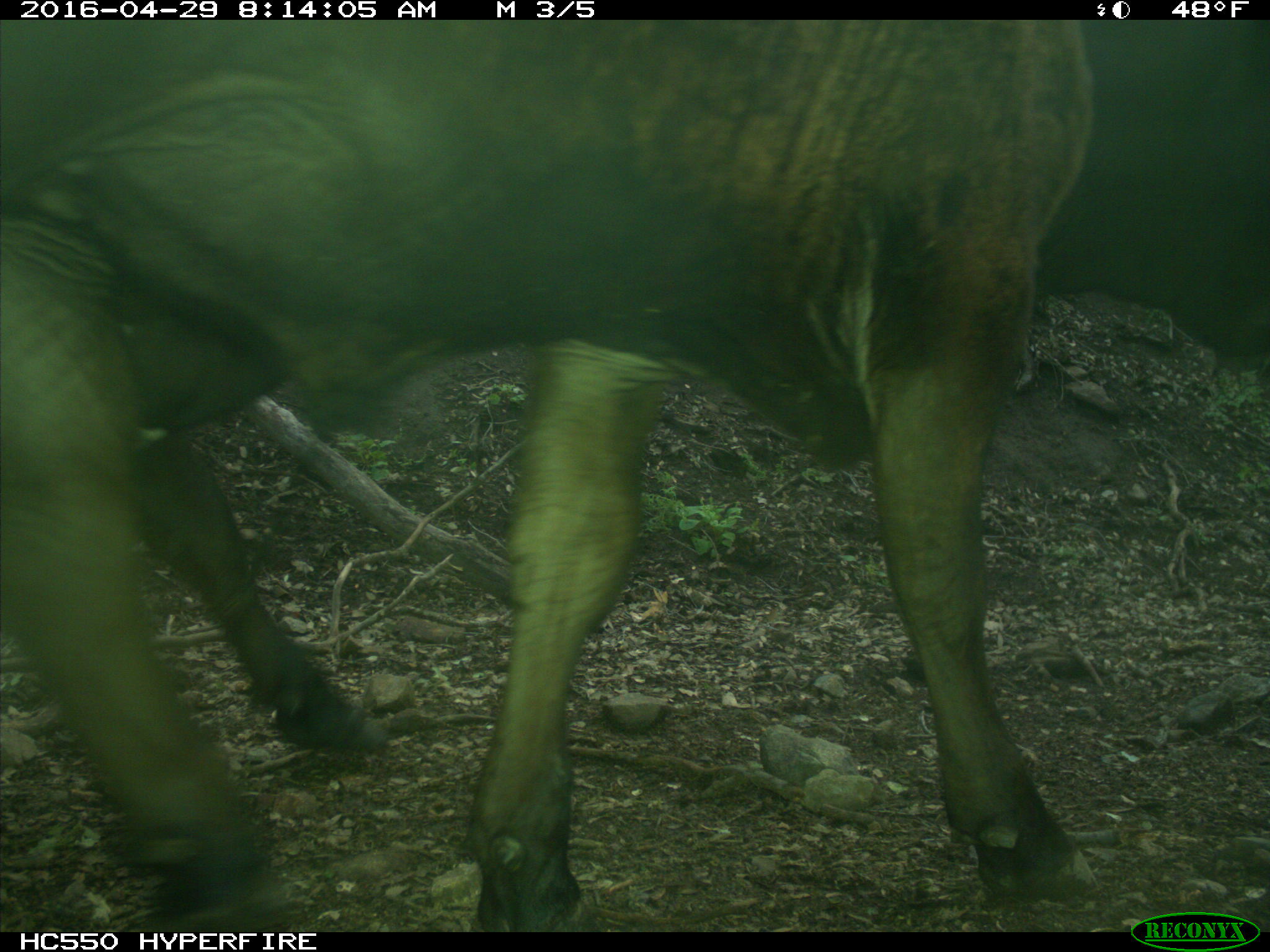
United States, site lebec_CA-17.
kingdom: Animalia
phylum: Chordata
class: Mammalia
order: Artiodactyla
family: Bovidae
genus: Bos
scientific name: Bos taurus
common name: domestic cow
Bos taurus (domestic cow).